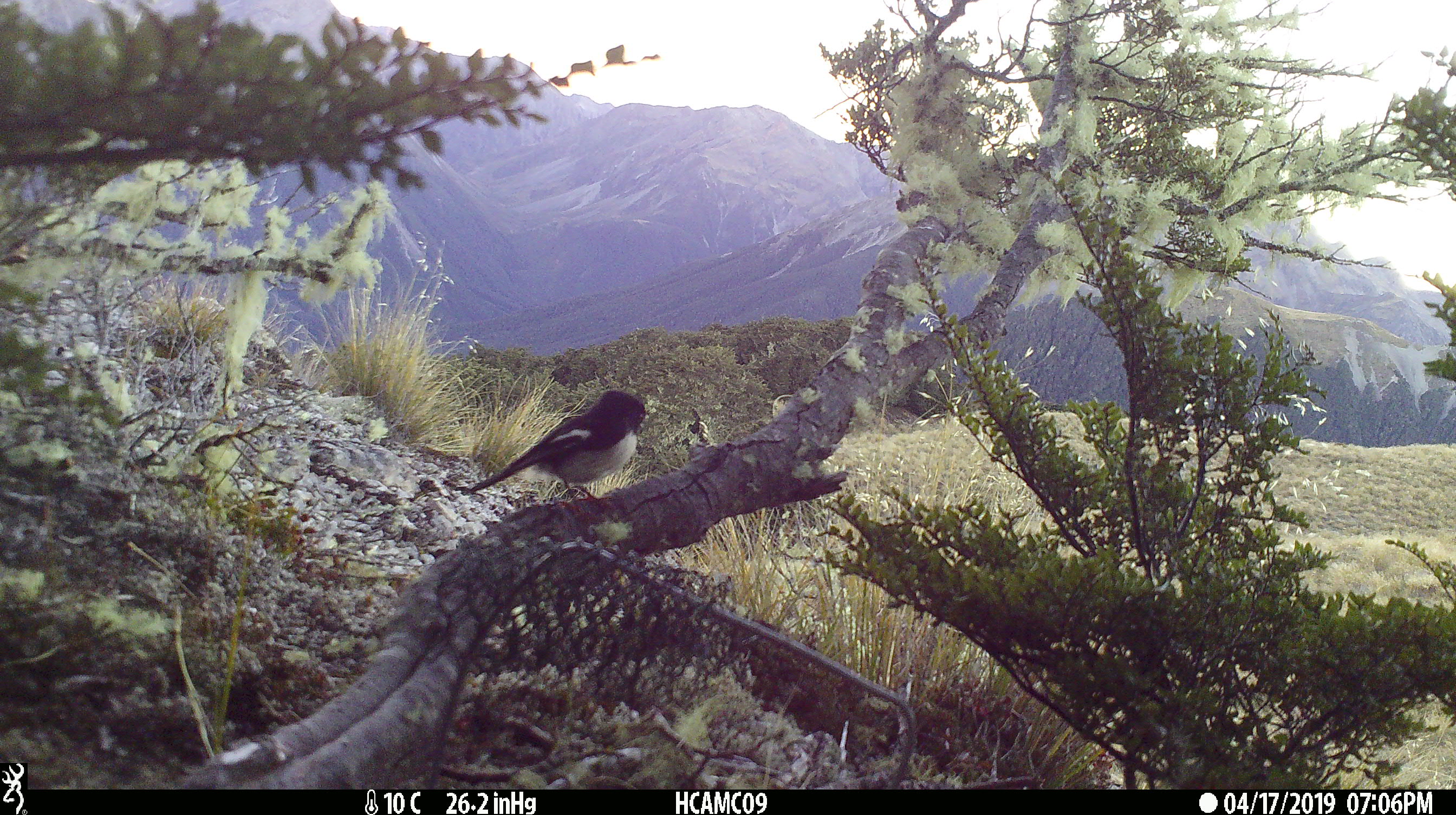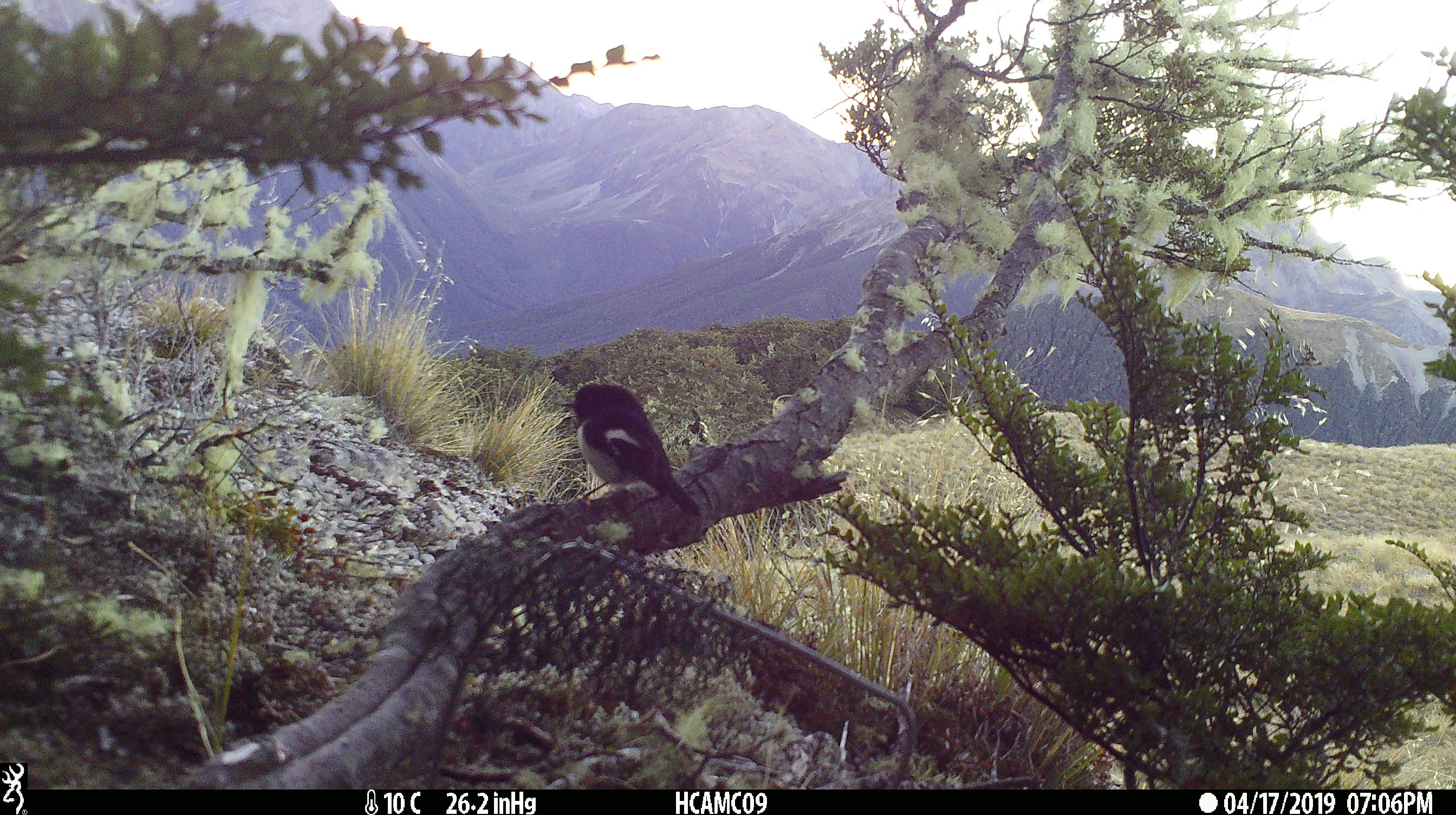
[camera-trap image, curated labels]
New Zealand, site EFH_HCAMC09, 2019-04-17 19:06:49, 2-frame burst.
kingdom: Animalia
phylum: Chordata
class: Aves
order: Passeriformes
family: Petroicidae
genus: Petroica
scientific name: Petroica macrocephala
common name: tomtit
Tomtit (Petroica macrocephala).